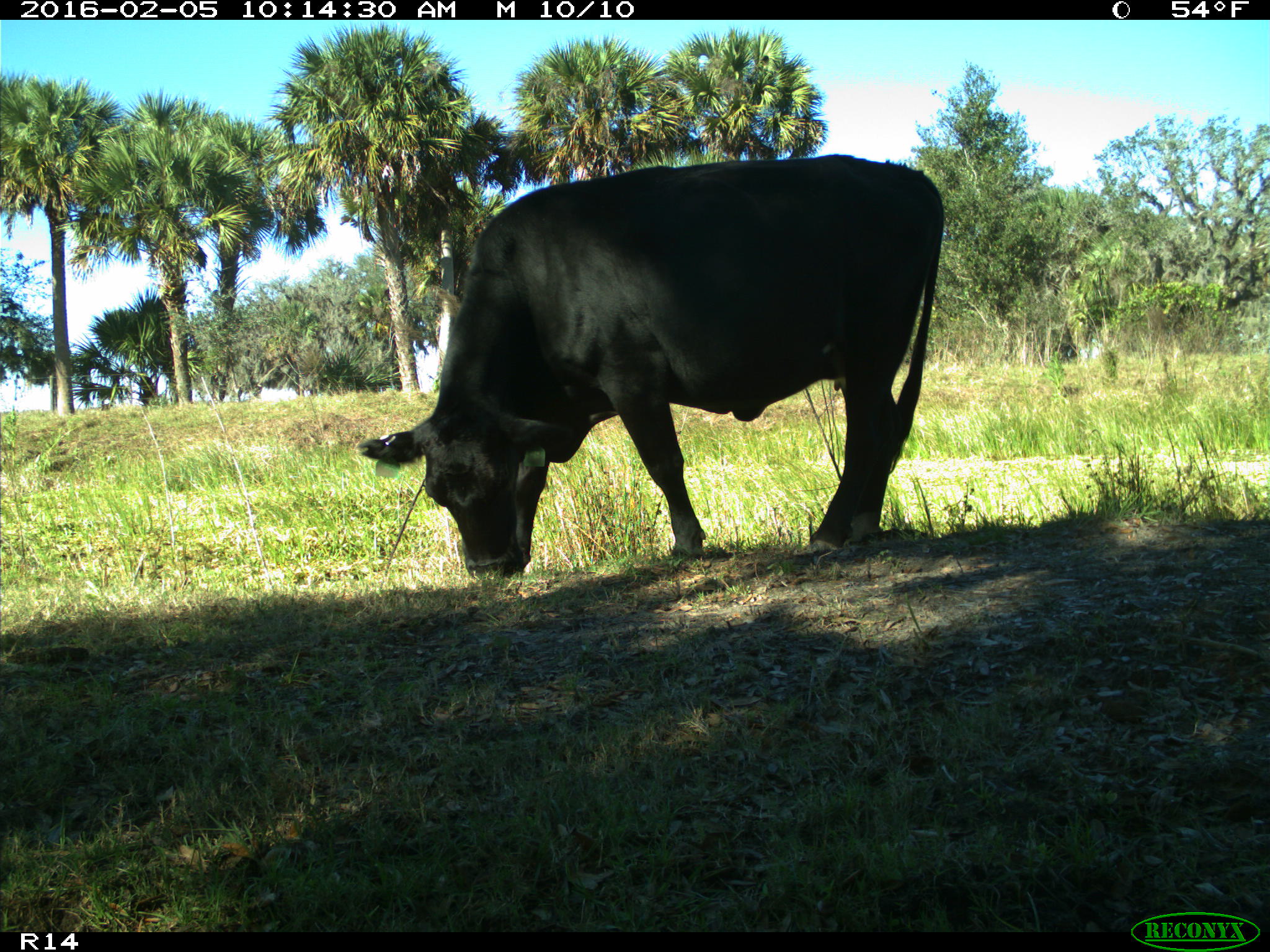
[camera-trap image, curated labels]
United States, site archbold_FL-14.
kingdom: Animalia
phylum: Chordata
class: Mammalia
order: Artiodactyla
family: Bovidae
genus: Bos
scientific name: Bos taurus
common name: domestic cow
Bos taurus (domestic cow).